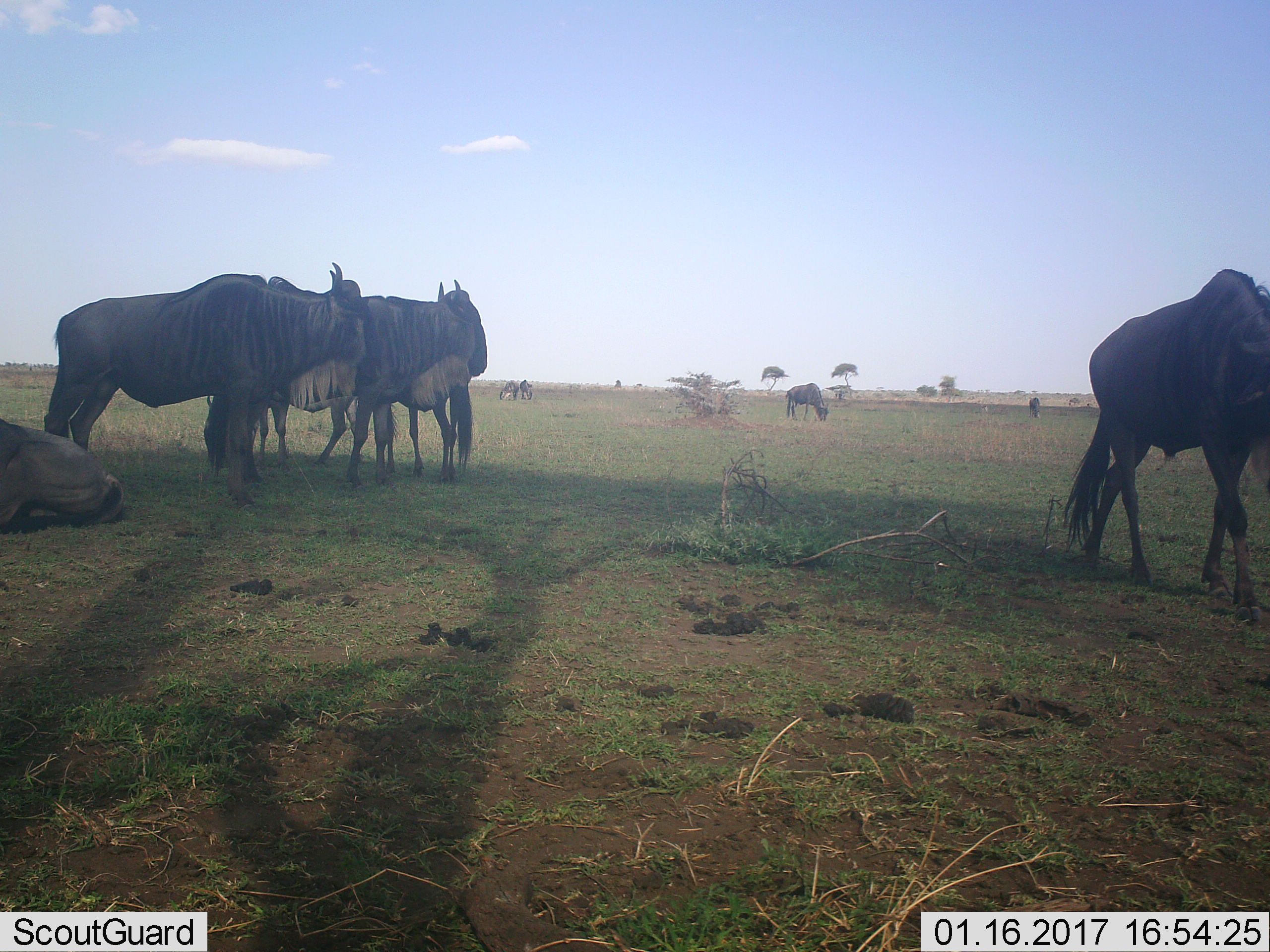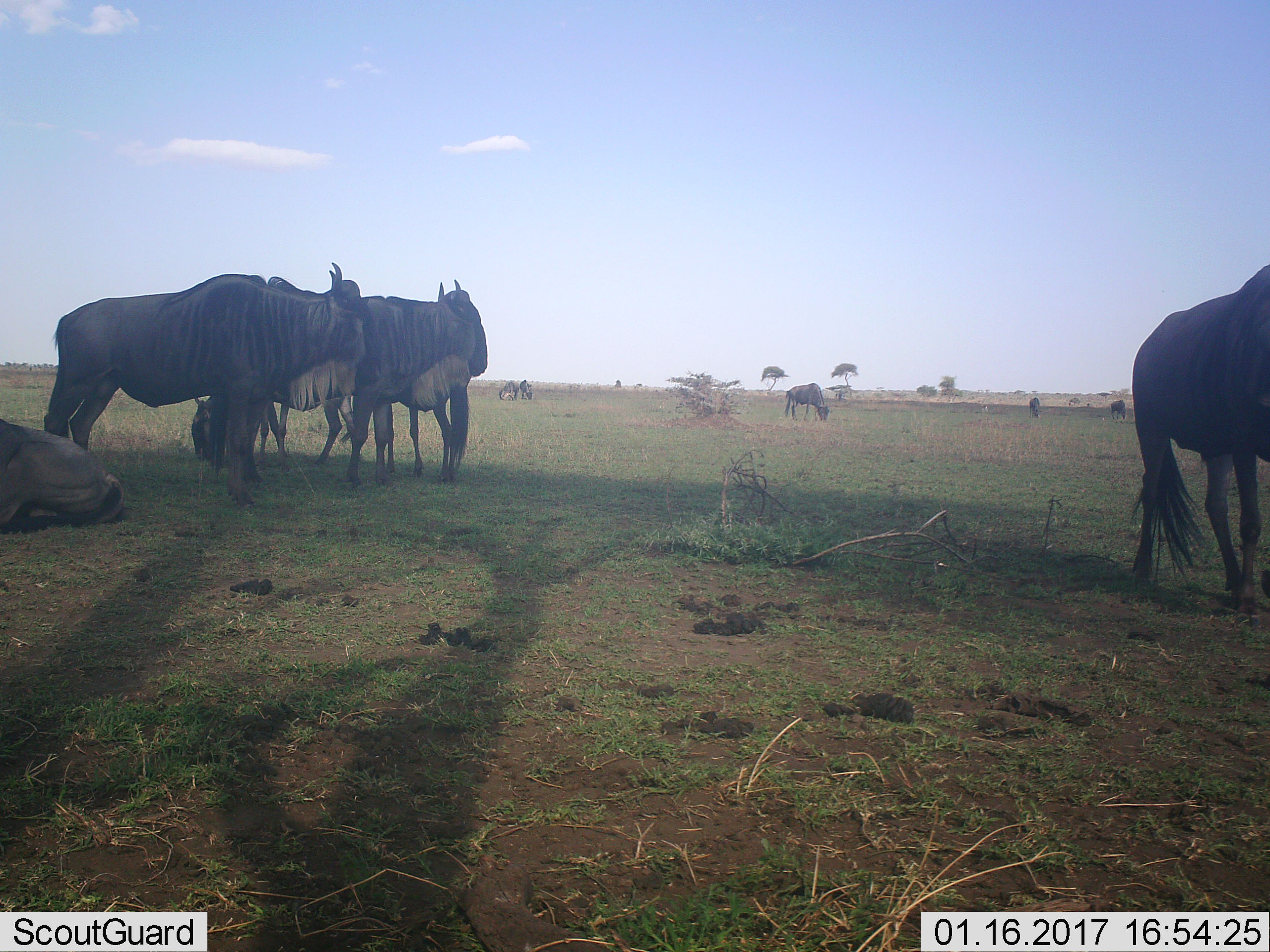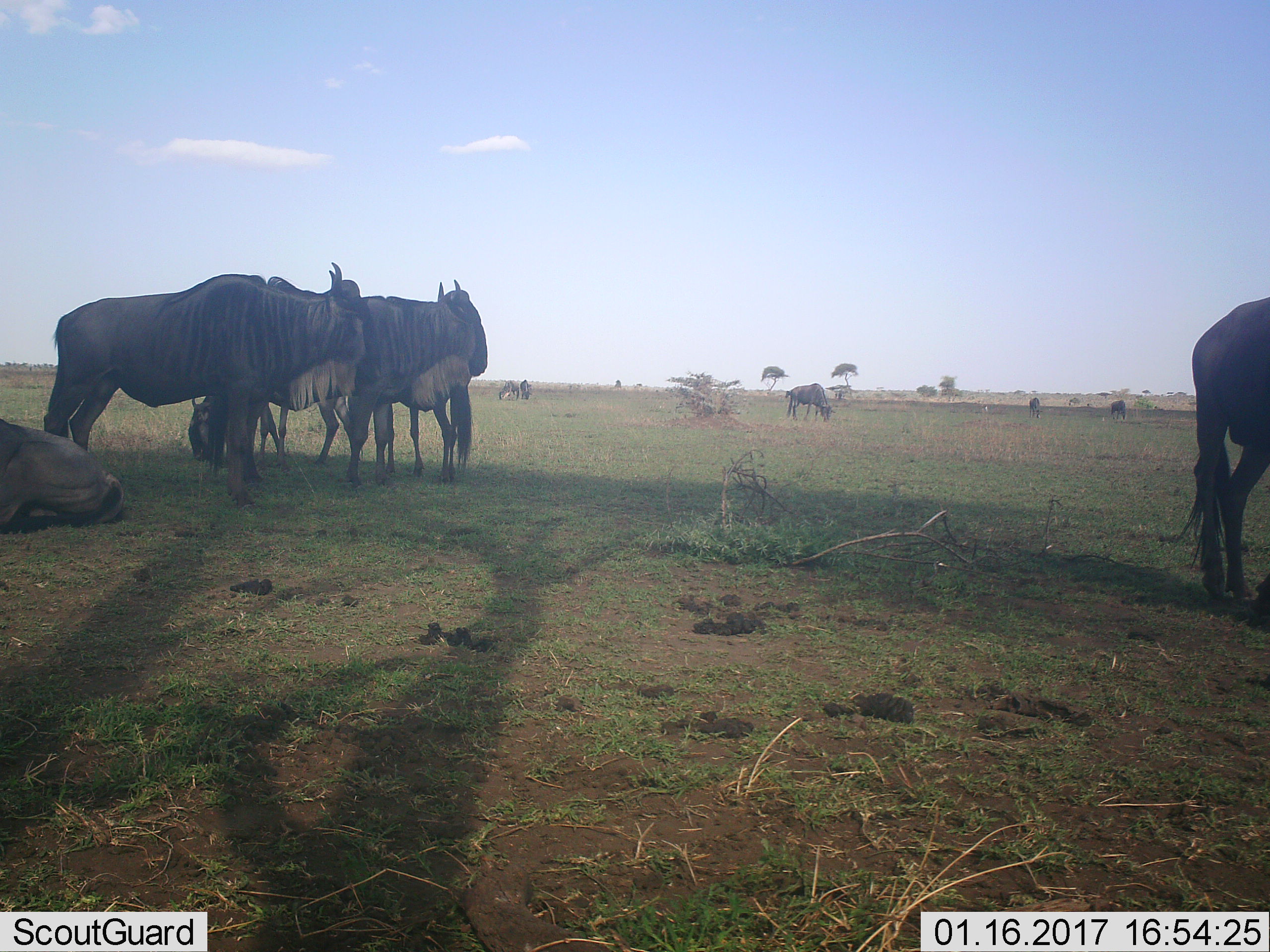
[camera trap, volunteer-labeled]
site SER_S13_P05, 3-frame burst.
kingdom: Animalia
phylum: Chordata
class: Mammalia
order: Artiodactyla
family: Bovidae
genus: Connochaetes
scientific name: Connochaetes taurinus taurinus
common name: blue wildebeest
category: wildebeestblue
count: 9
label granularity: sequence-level